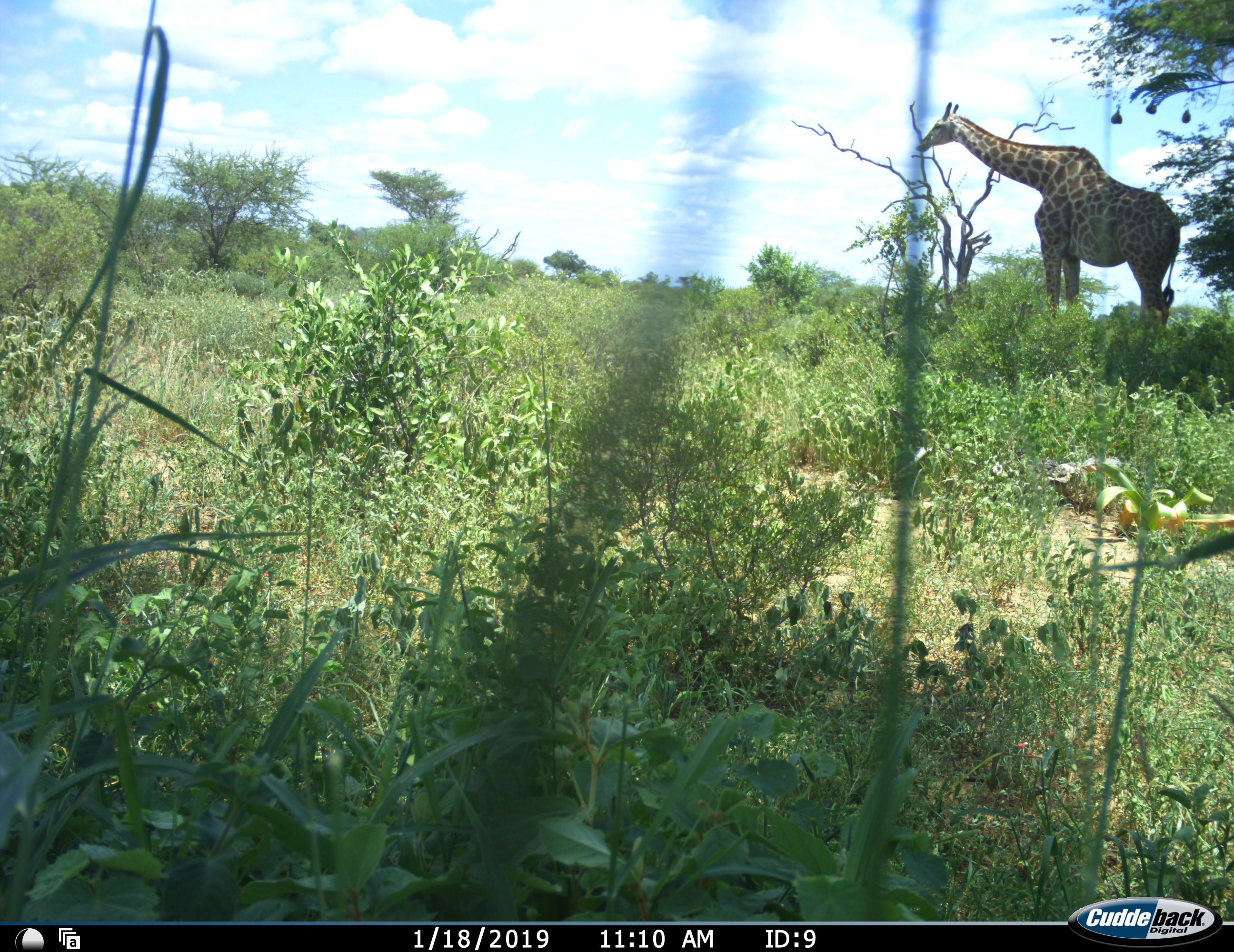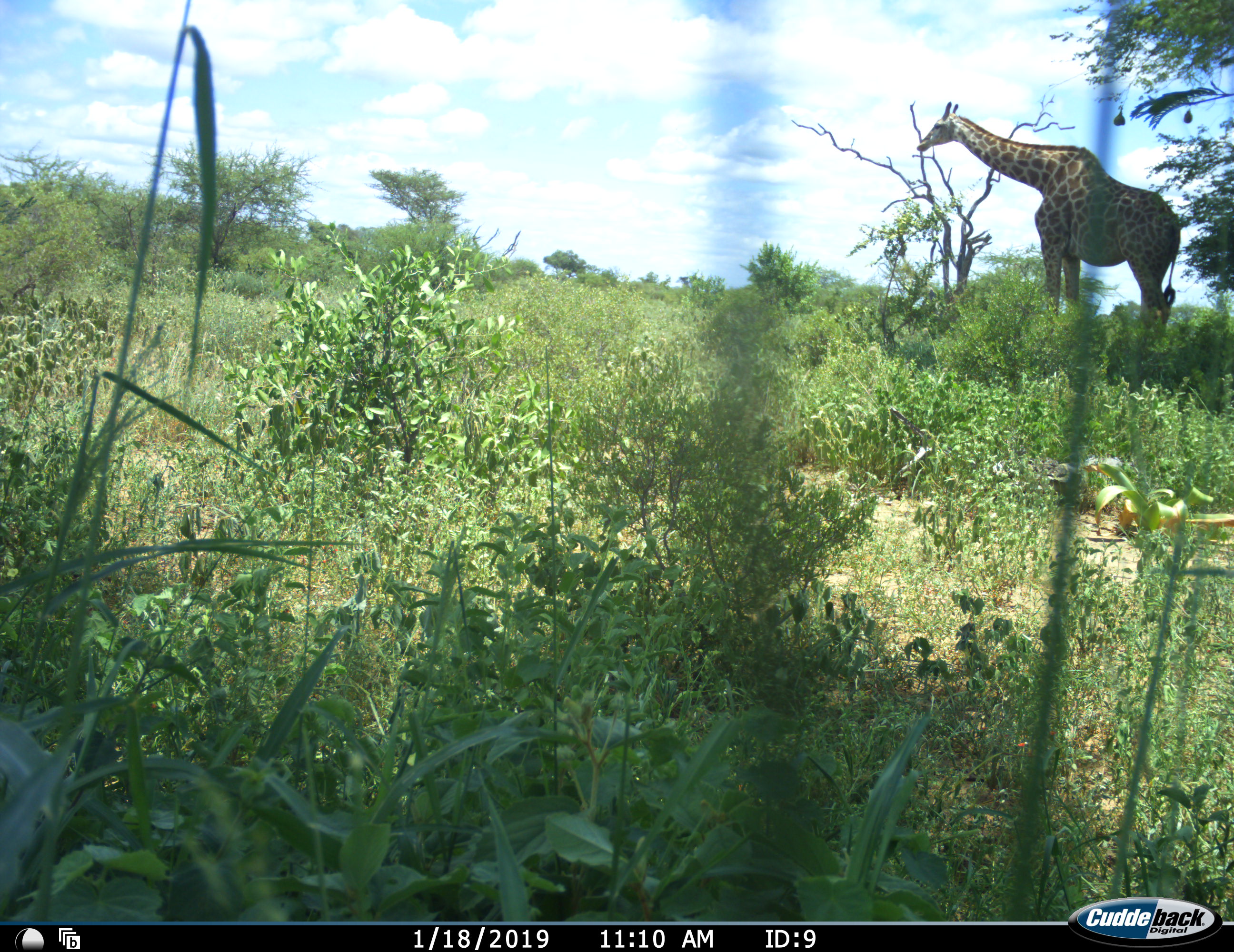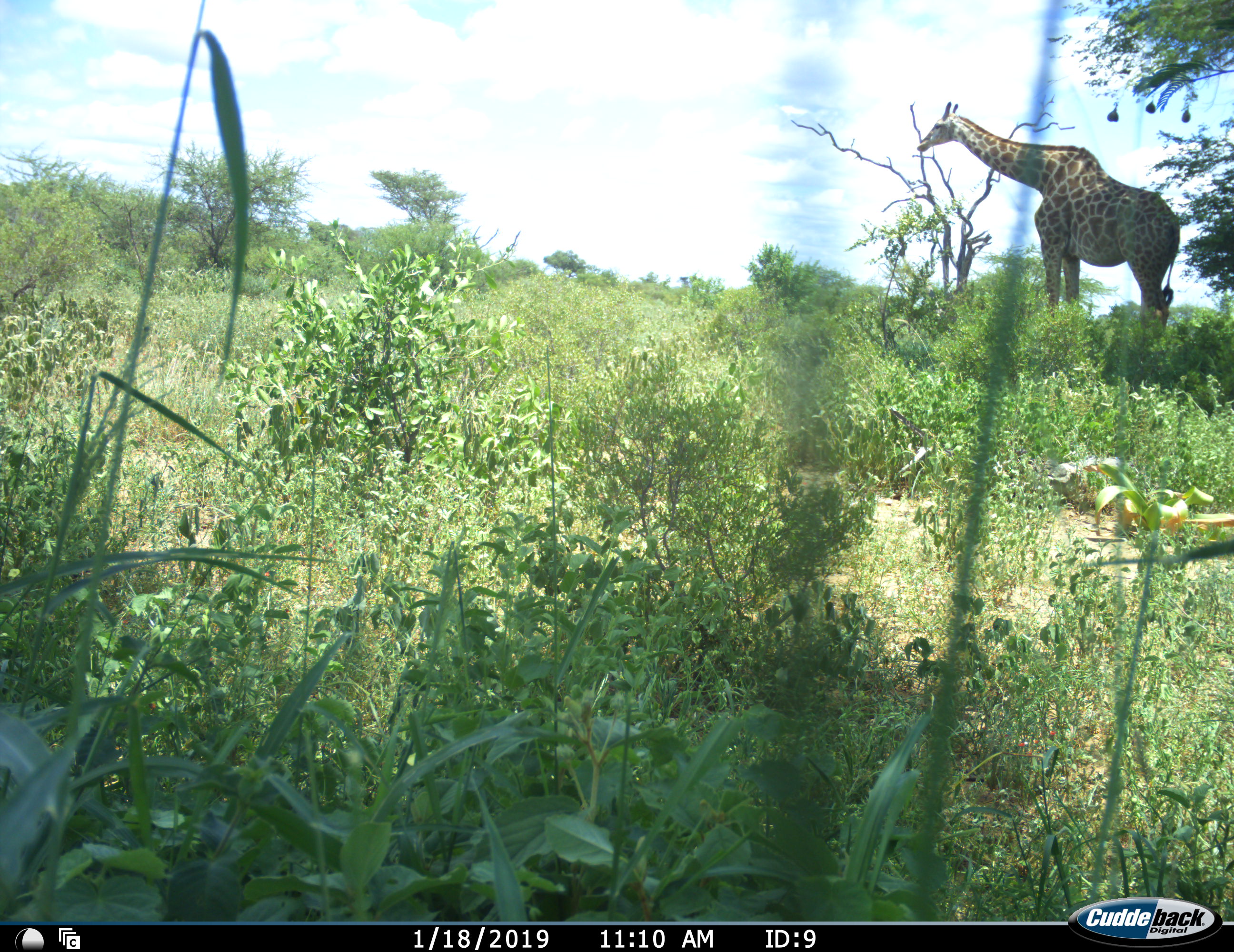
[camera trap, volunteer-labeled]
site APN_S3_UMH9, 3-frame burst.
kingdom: Animalia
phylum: Chordata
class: Mammalia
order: Artiodactyla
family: Giraffidae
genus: Giraffa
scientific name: Giraffa camelopardalis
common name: giraffe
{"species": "giraffe (Giraffa camelopardalis)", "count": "1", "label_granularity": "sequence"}